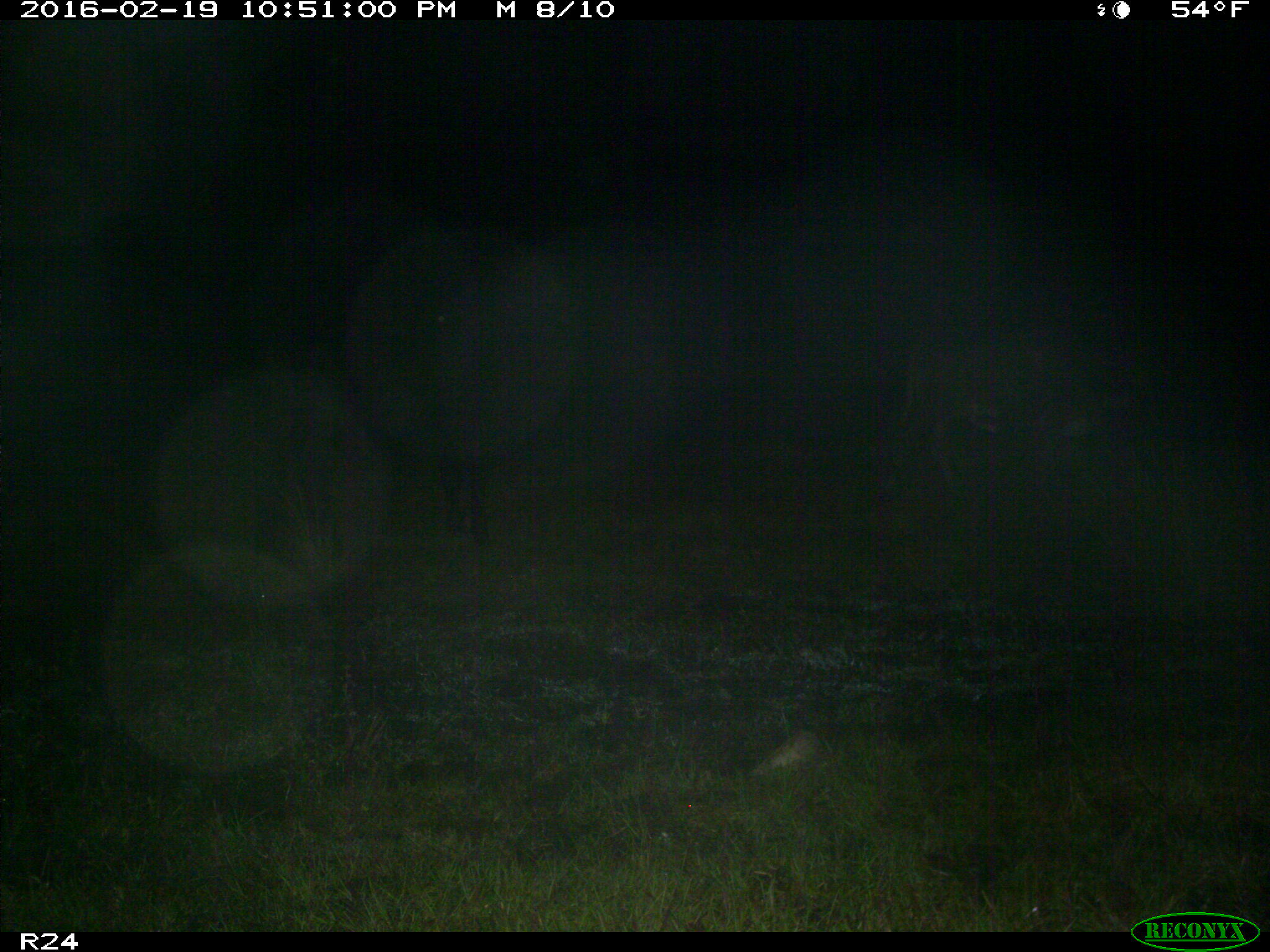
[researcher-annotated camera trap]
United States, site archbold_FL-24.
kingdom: Animalia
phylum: Chordata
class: Mammalia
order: Artiodactyla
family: Bovidae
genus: Bos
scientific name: Bos taurus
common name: domestic cow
Bos taurus (domestic cow).